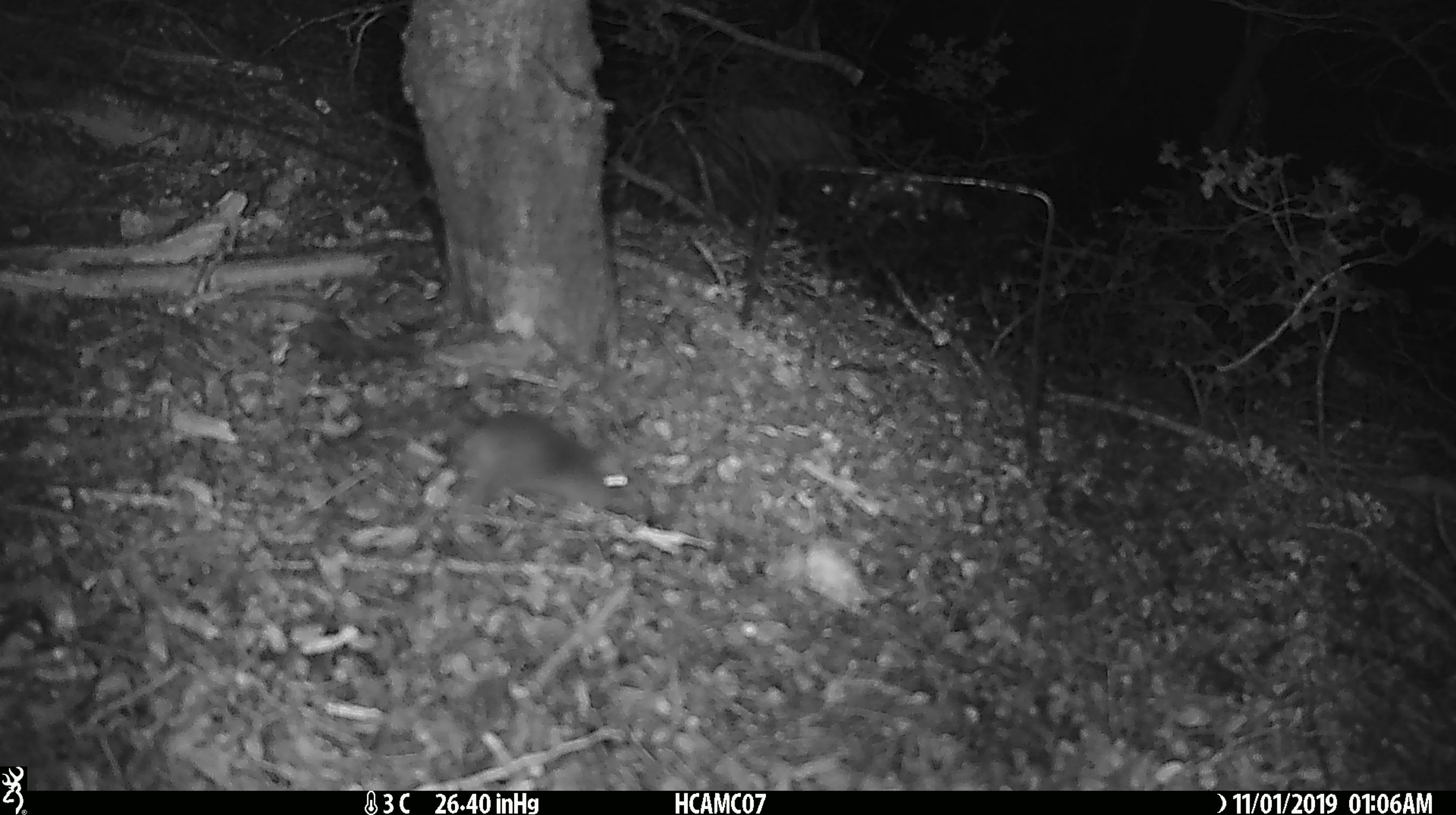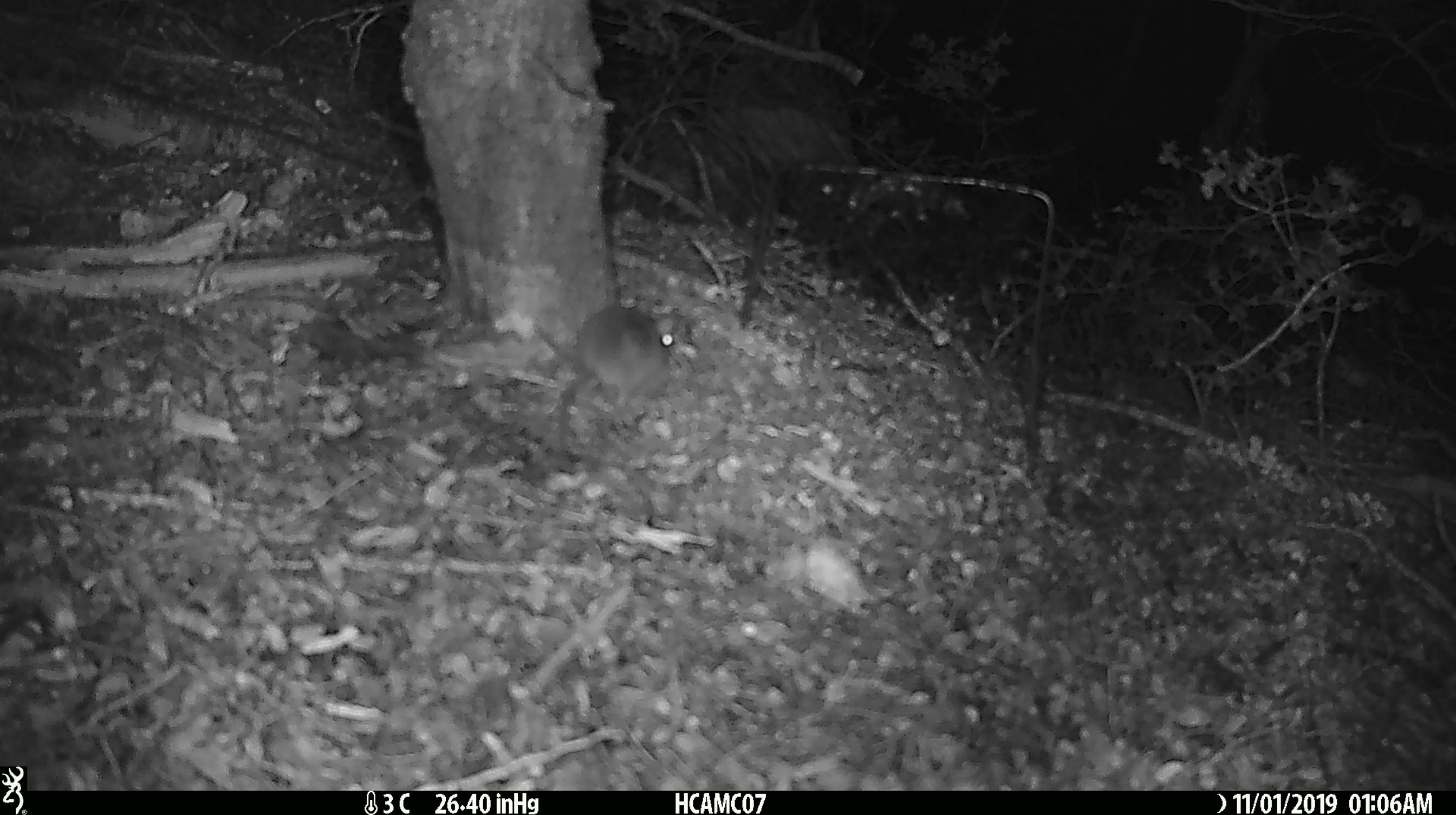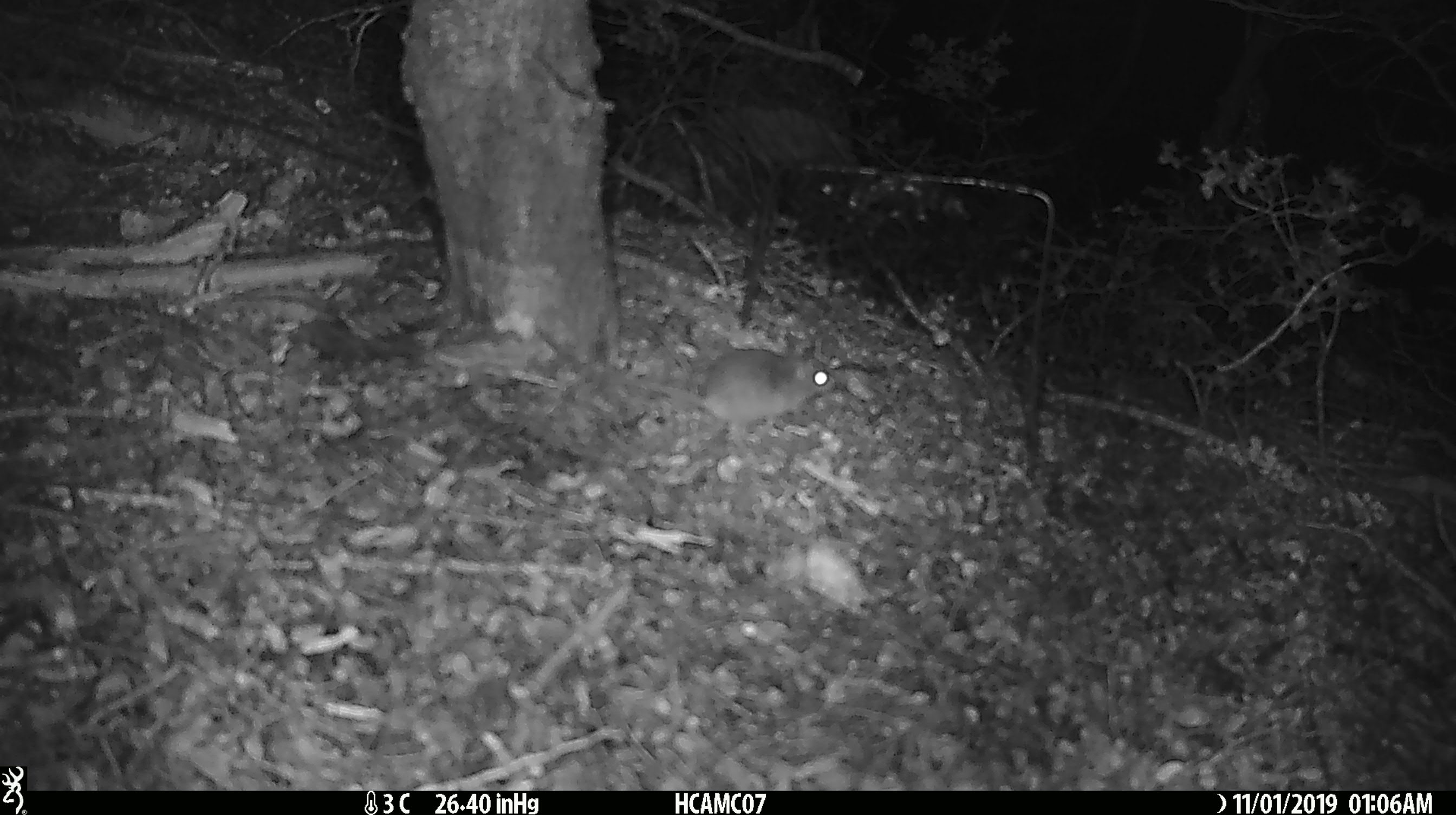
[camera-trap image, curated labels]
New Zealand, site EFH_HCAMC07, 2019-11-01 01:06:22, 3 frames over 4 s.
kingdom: Animalia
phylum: Chordata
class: Mammalia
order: Rodentia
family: Muridae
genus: Mus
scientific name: Mus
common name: mouse